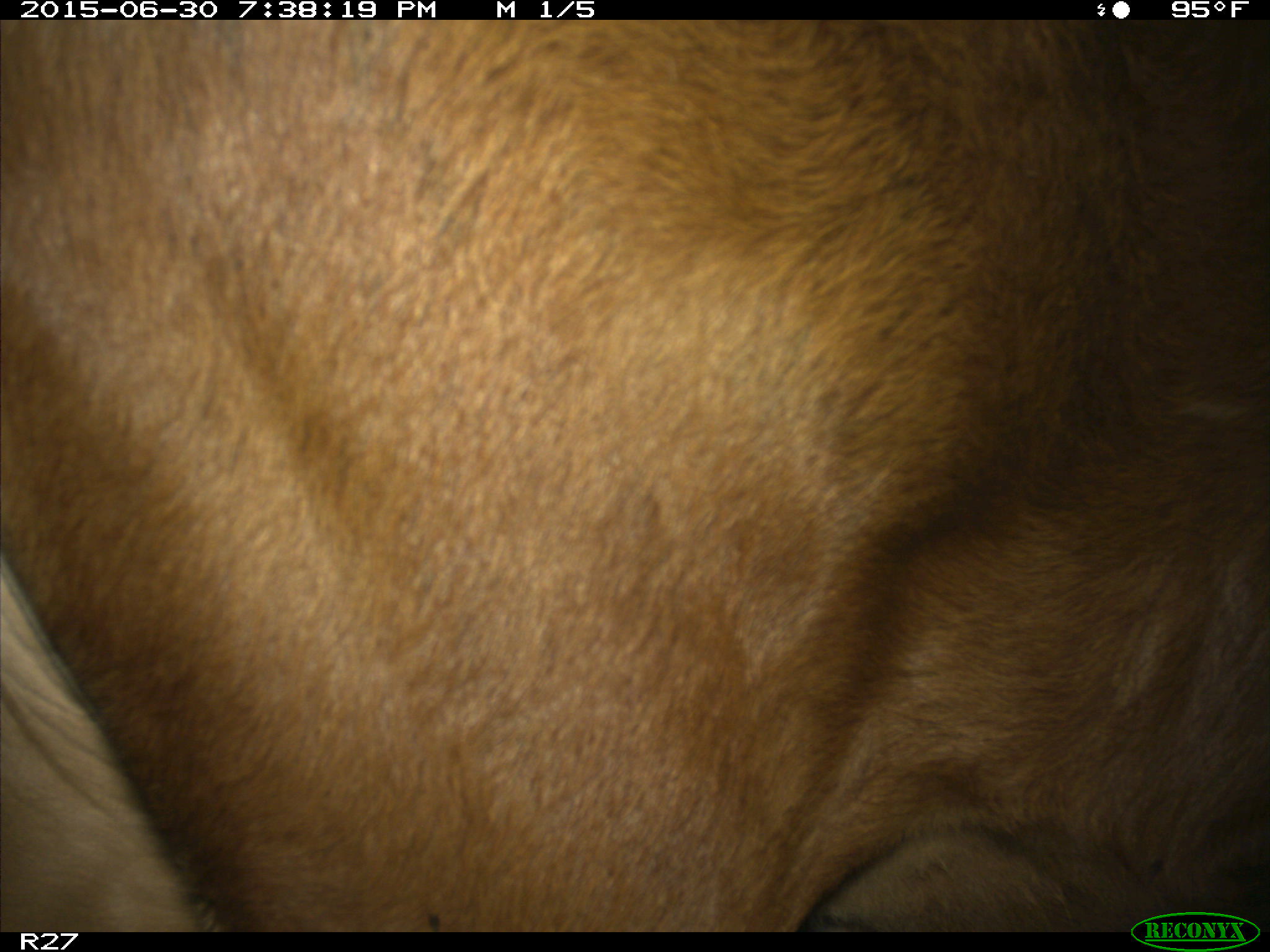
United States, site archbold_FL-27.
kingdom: Animalia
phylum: Chordata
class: Mammalia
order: Artiodactyla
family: Bovidae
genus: Bos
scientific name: Bos taurus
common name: domestic cow